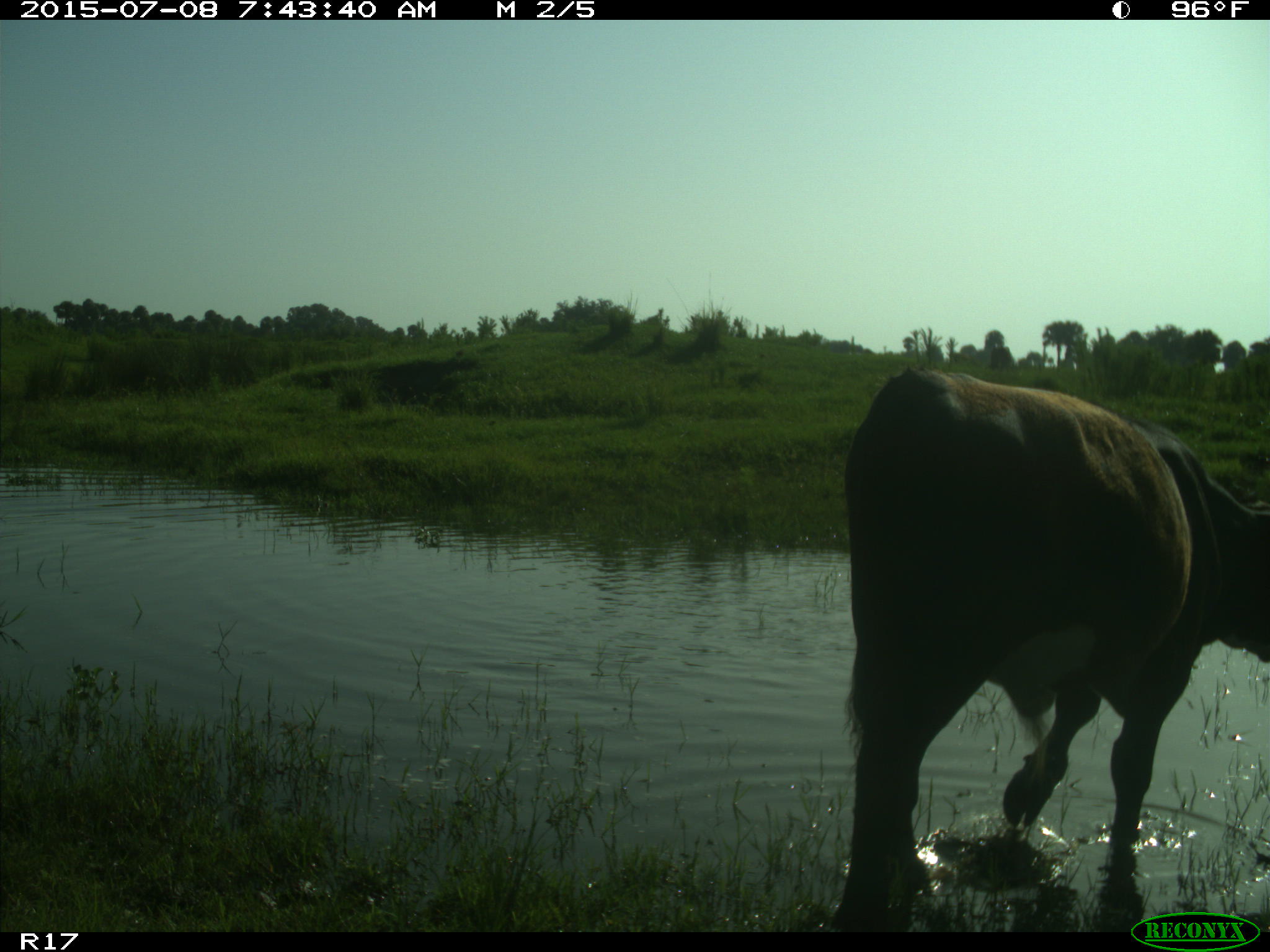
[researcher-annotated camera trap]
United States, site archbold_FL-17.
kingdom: Animalia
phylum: Chordata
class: Mammalia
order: Artiodactyla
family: Bovidae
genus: Bos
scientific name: Bos taurus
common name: domestic cow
Bos taurus (domestic cow).